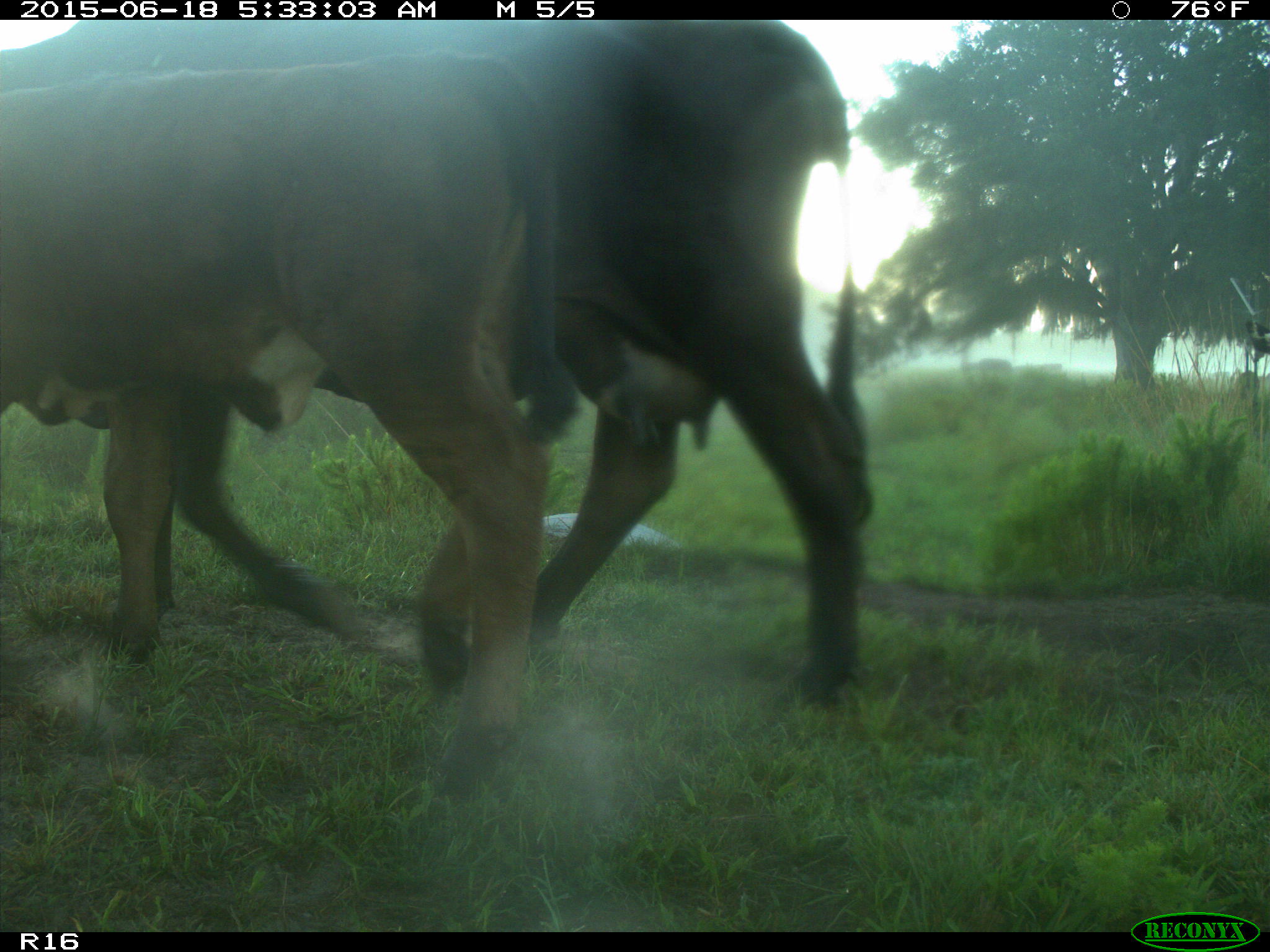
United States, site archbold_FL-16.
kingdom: Animalia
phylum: Chordata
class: Mammalia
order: Artiodactyla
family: Bovidae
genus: Bos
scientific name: Bos taurus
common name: domestic cow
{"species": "Bos taurus (domestic cow)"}